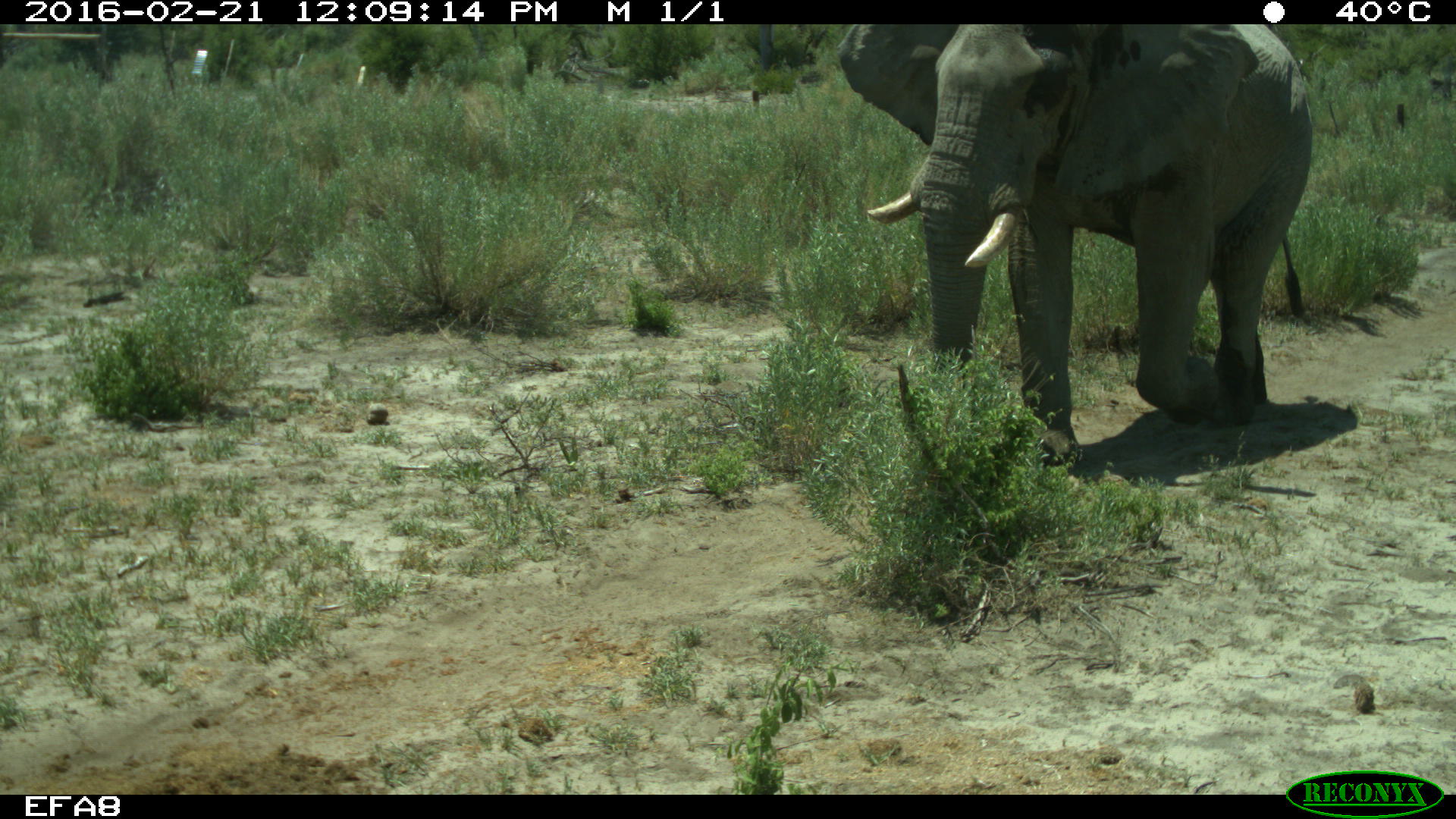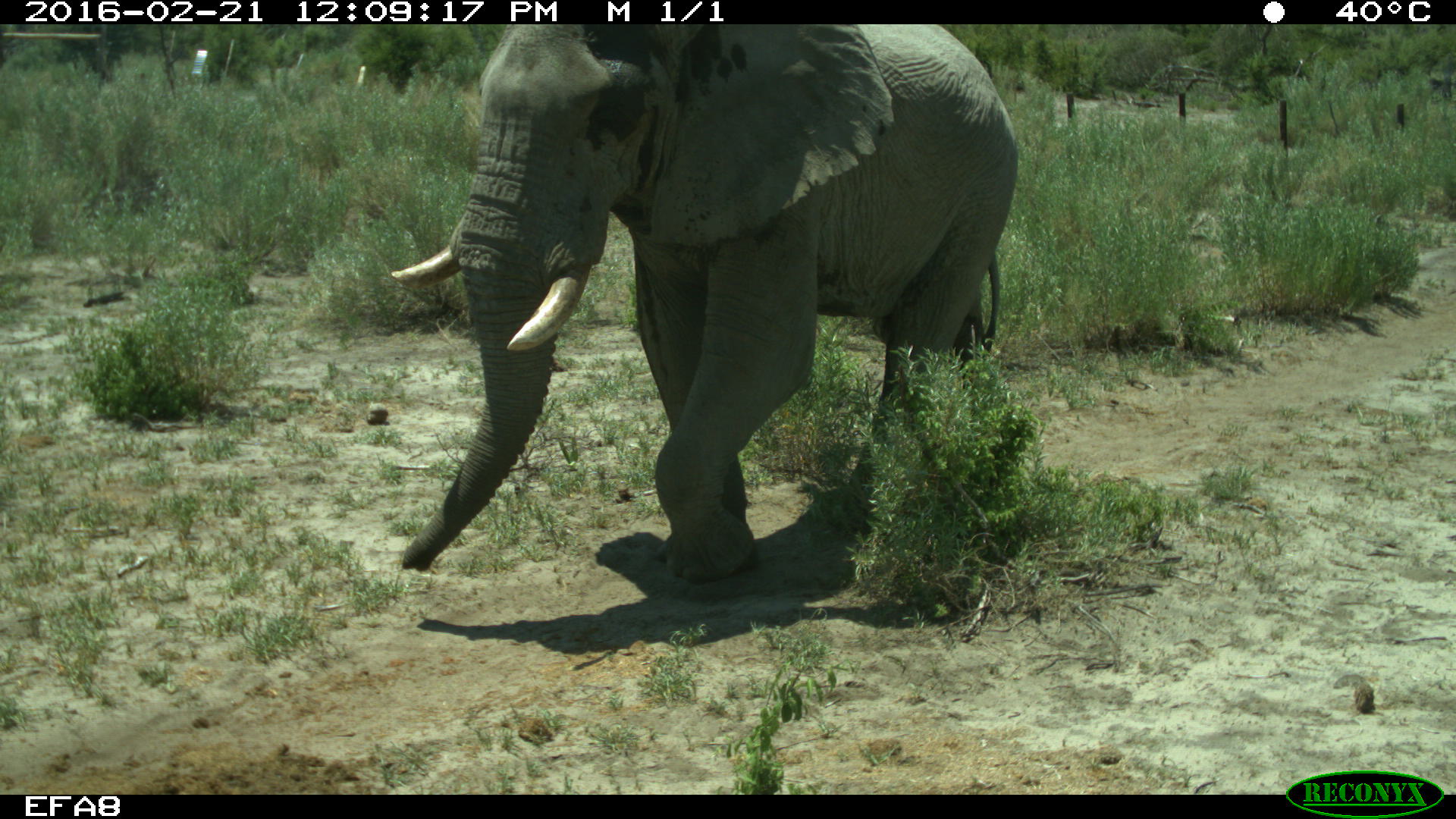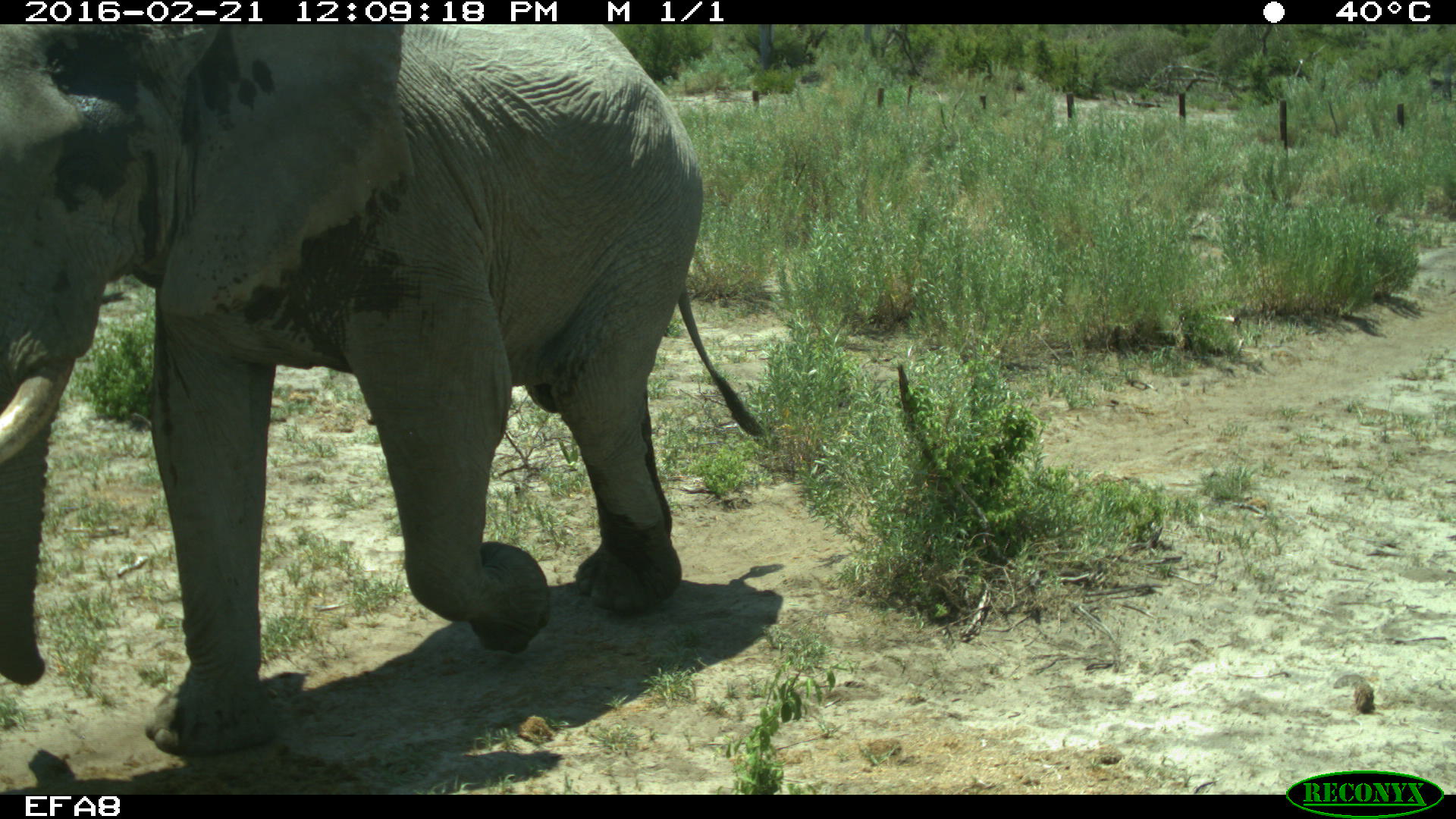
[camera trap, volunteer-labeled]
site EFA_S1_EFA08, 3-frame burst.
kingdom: Animalia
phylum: Chordata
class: Mammalia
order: Proboscidea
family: Elephantidae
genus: Loxodonta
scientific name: Loxodonta africana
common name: african bush elephant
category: elephant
Elephant (african bush elephant) (Loxodonta africana), count 1. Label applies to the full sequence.